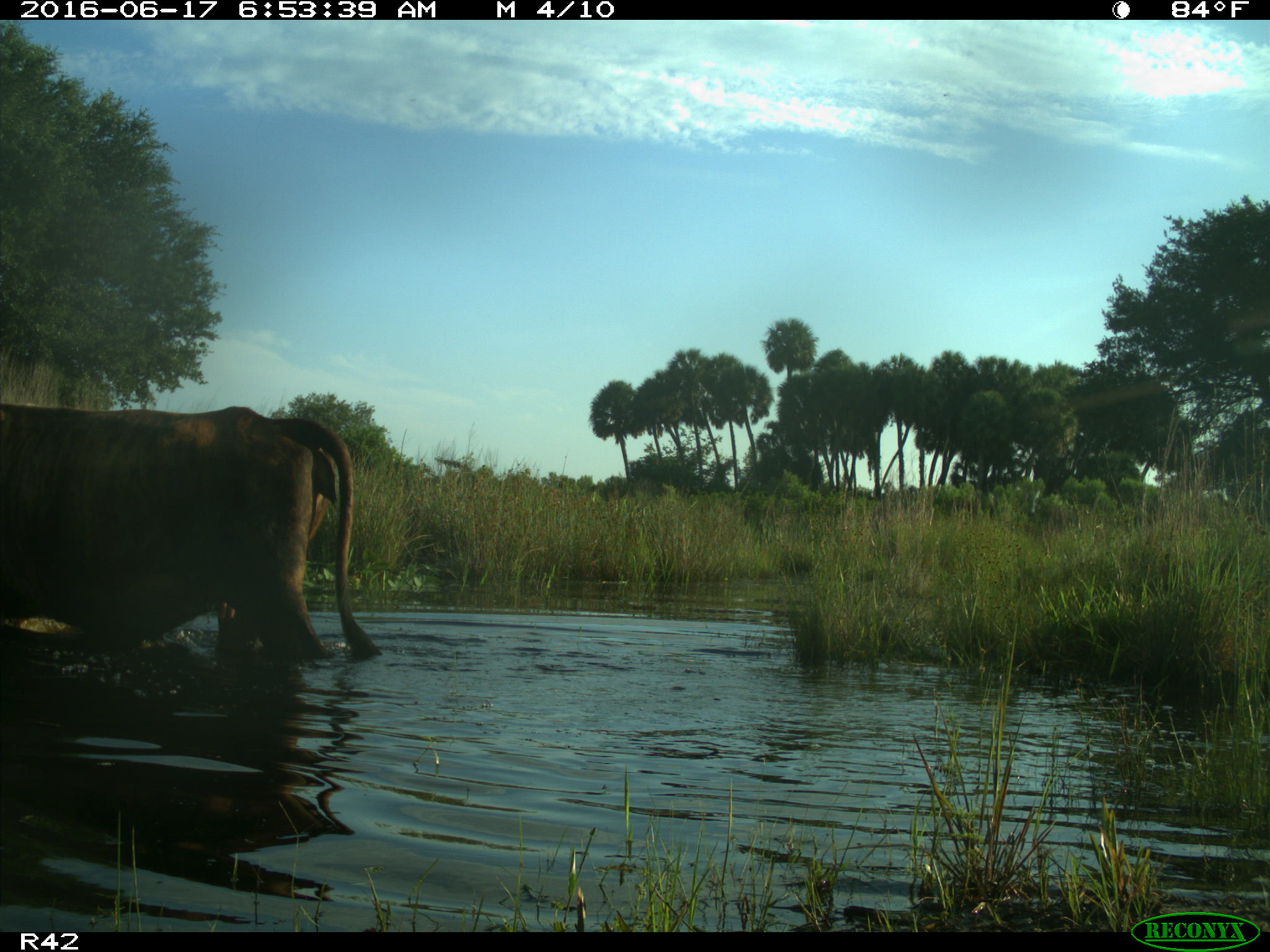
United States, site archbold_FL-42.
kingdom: Animalia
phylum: Chordata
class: Mammalia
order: Artiodactyla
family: Bovidae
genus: Bos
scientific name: Bos taurus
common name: domestic cow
Bos taurus (domestic cow).